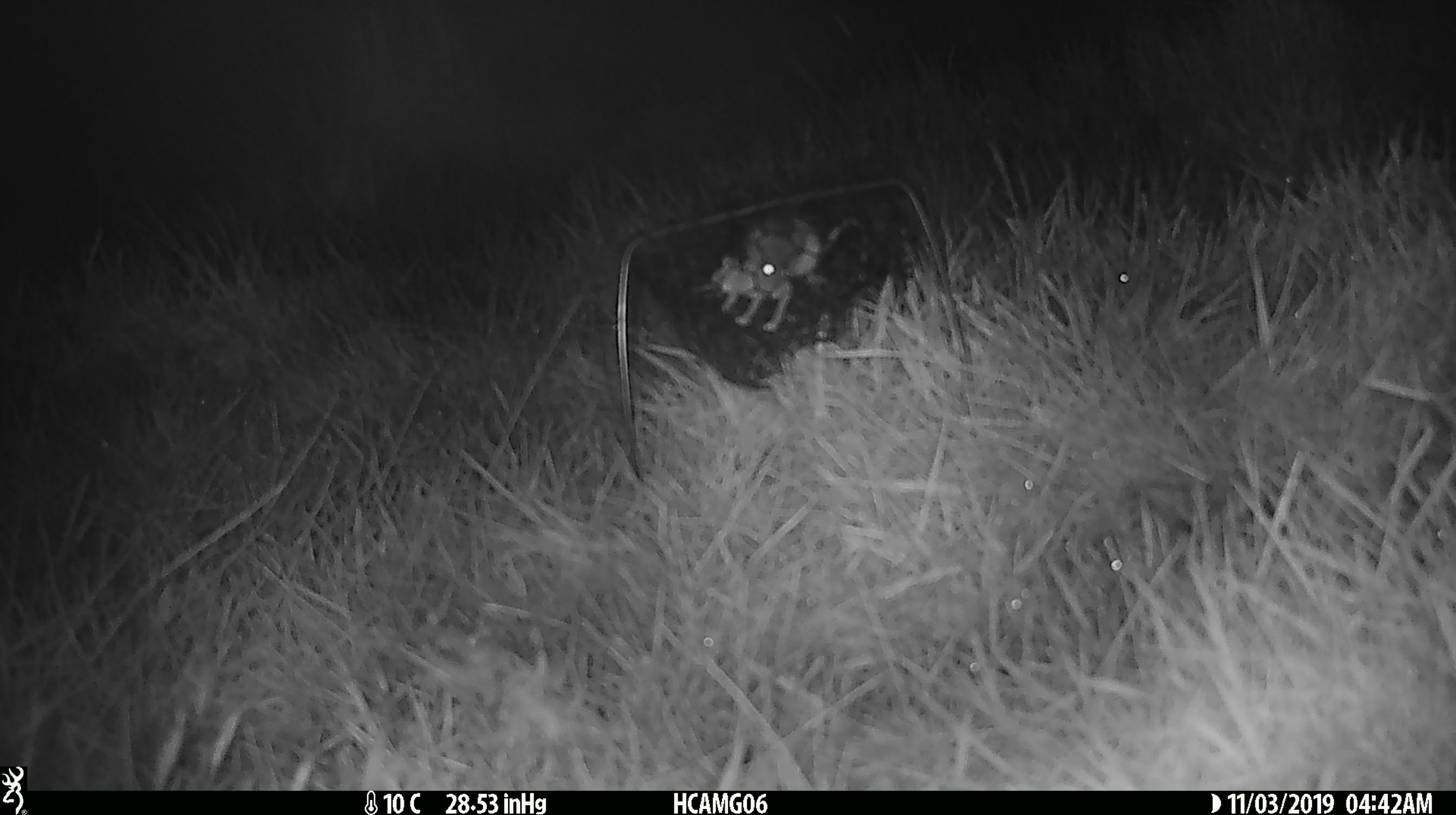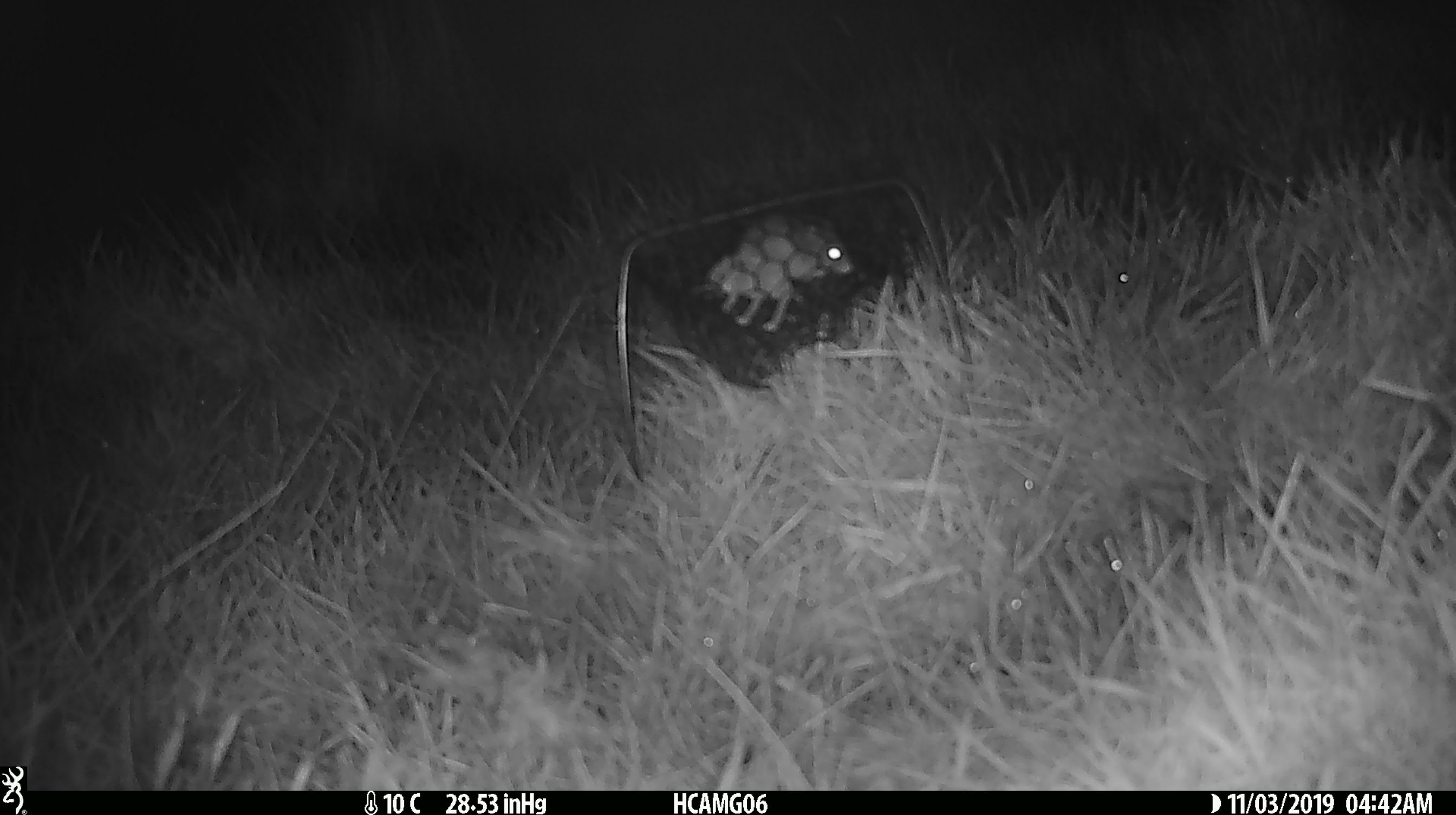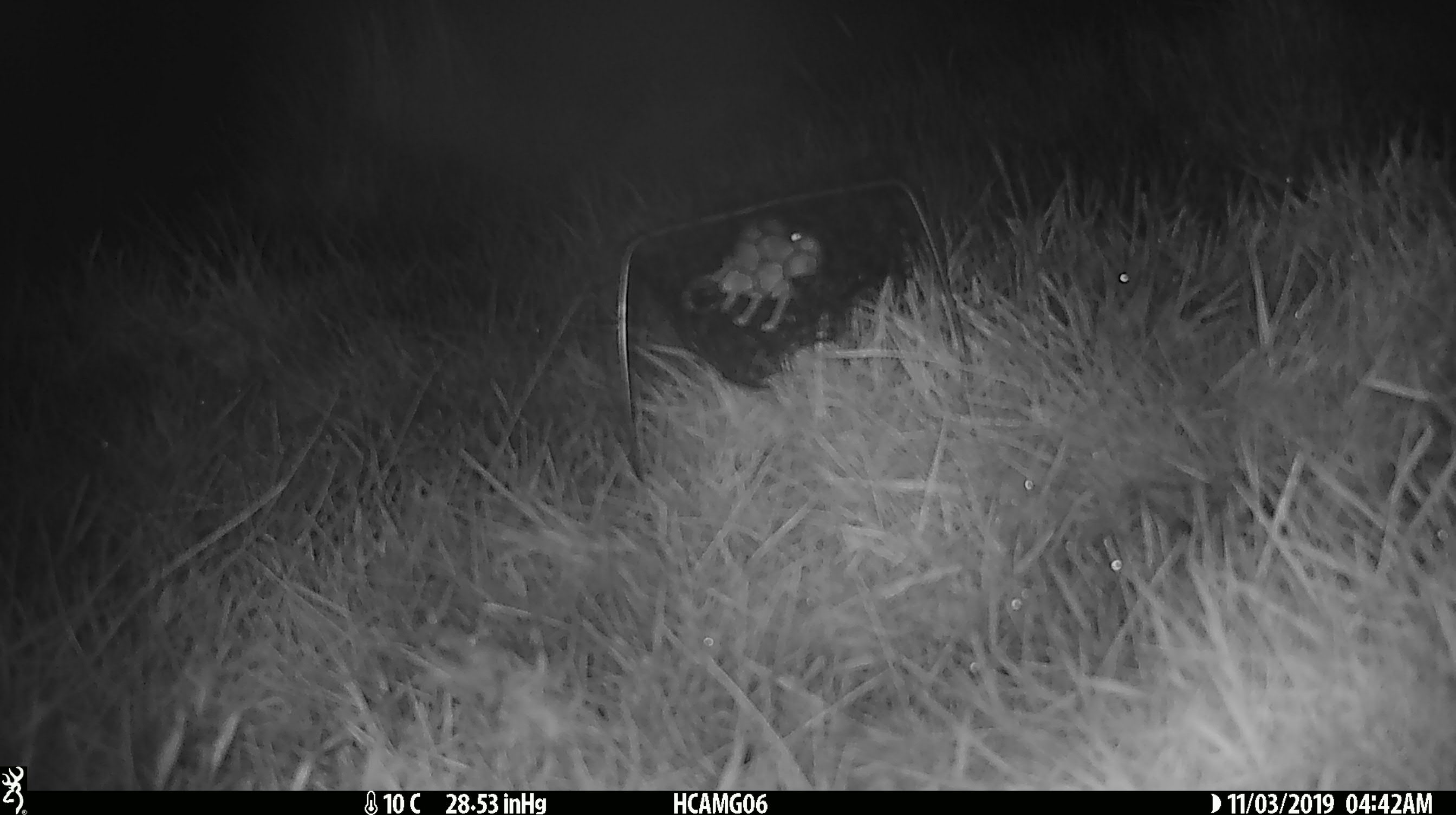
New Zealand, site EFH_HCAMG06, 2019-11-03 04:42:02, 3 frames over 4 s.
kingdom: Animalia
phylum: Chordata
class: Mammalia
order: Rodentia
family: Muridae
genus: Mus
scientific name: Mus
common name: mouse